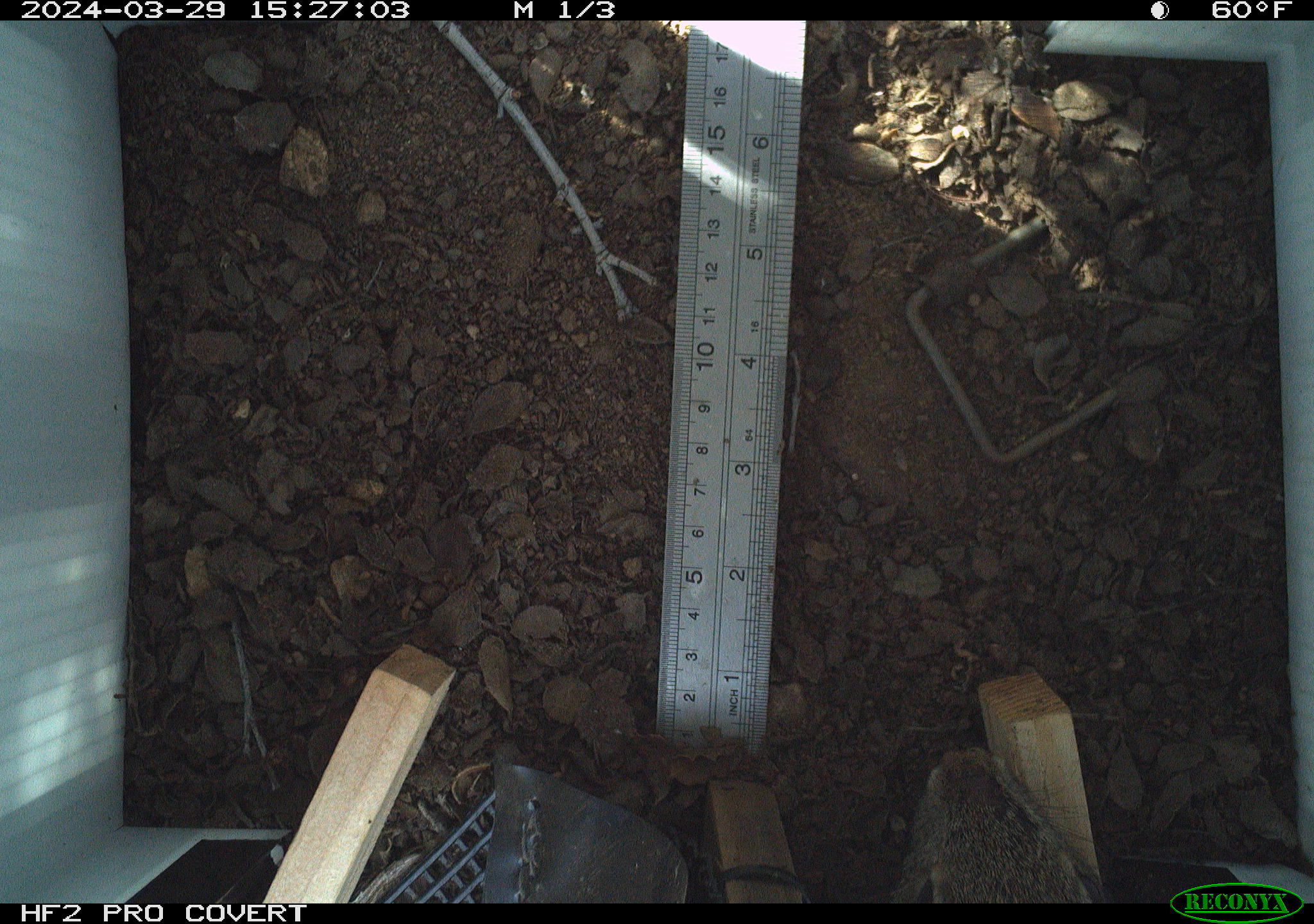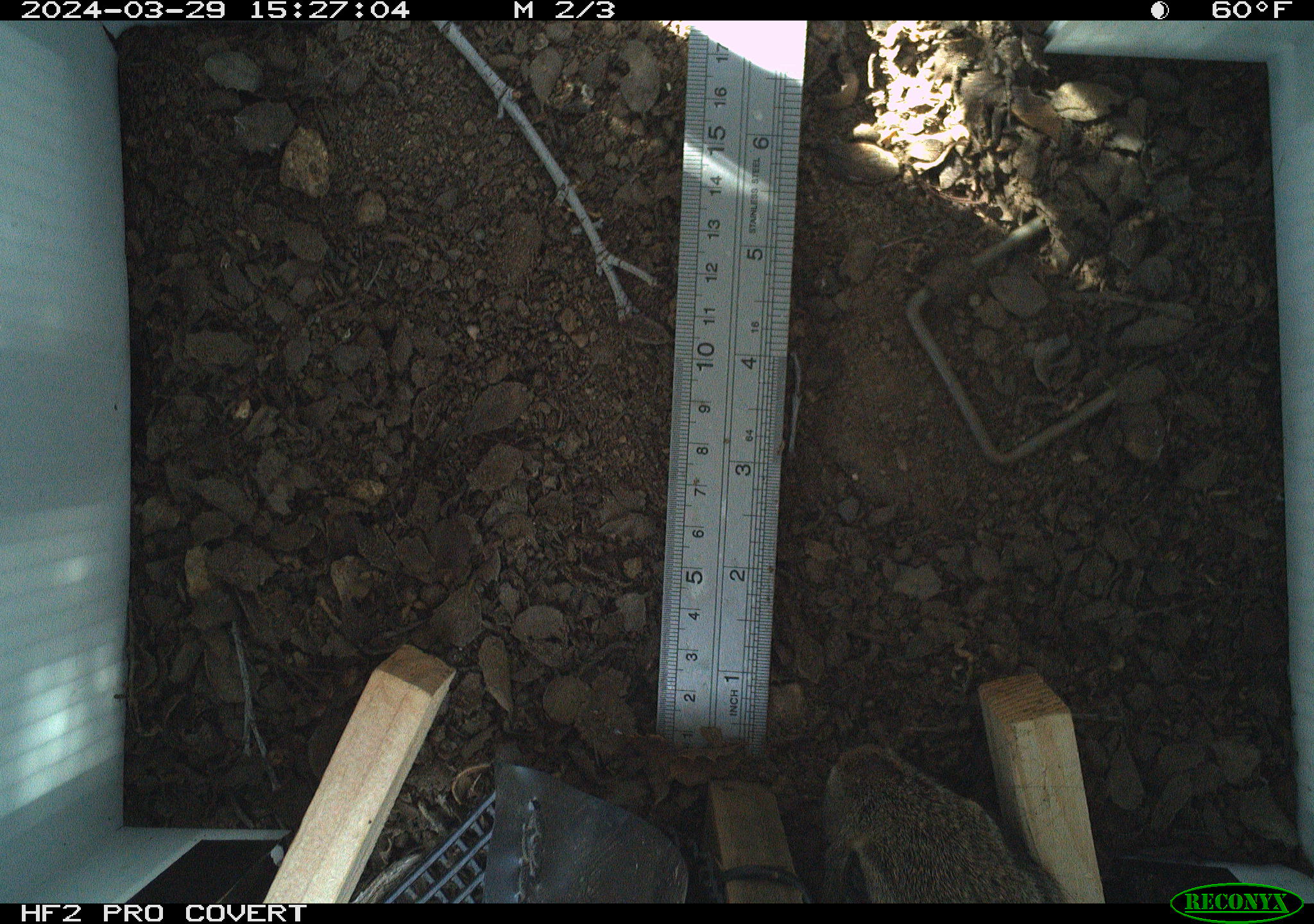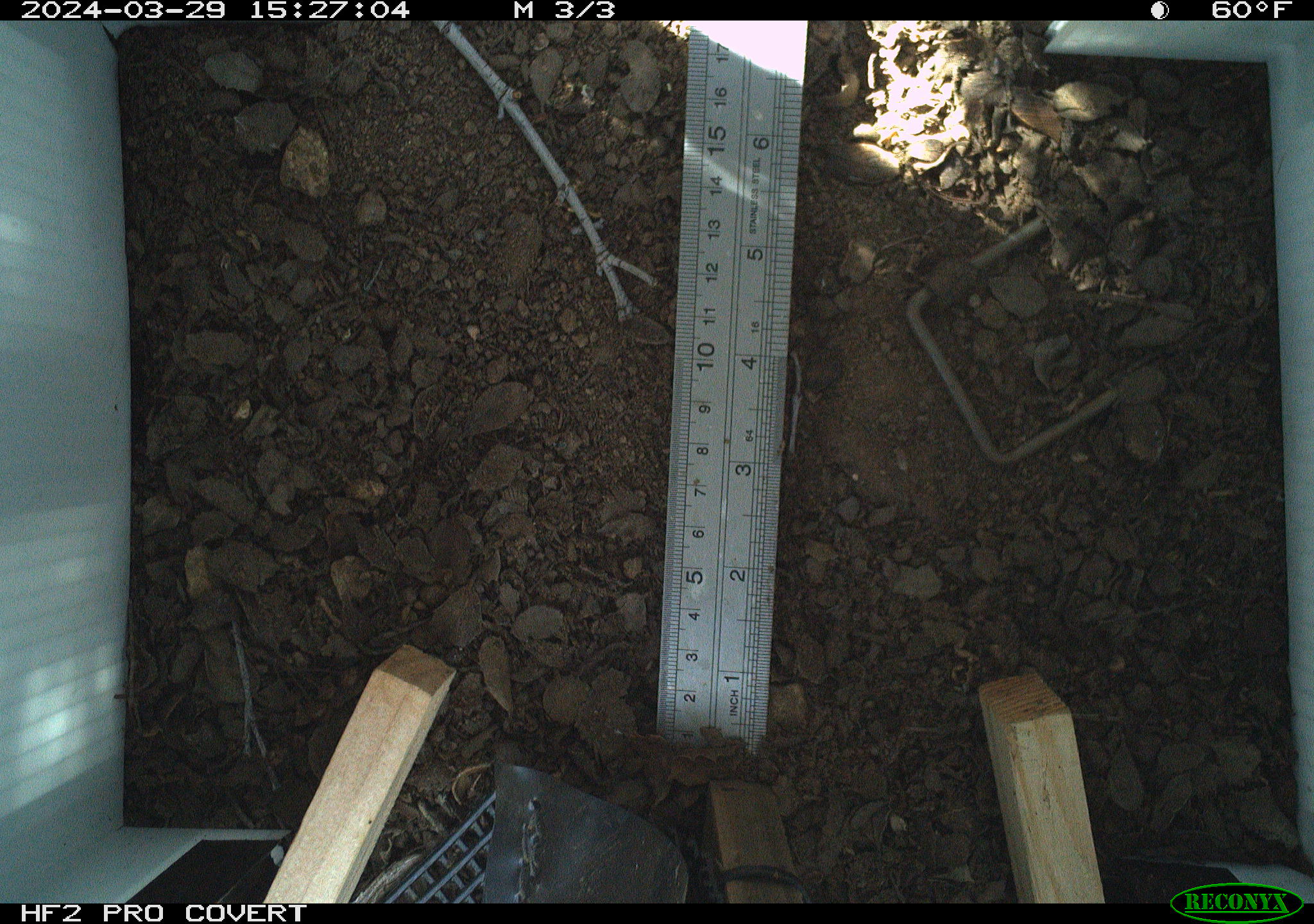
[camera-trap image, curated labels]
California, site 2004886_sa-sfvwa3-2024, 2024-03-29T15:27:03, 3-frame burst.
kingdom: Animalia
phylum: Chordata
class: Mammalia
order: Lagomorpha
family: Leporidae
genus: Sylvilagus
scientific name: Sylvilagus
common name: cottontail rabbits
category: sylvilagus species